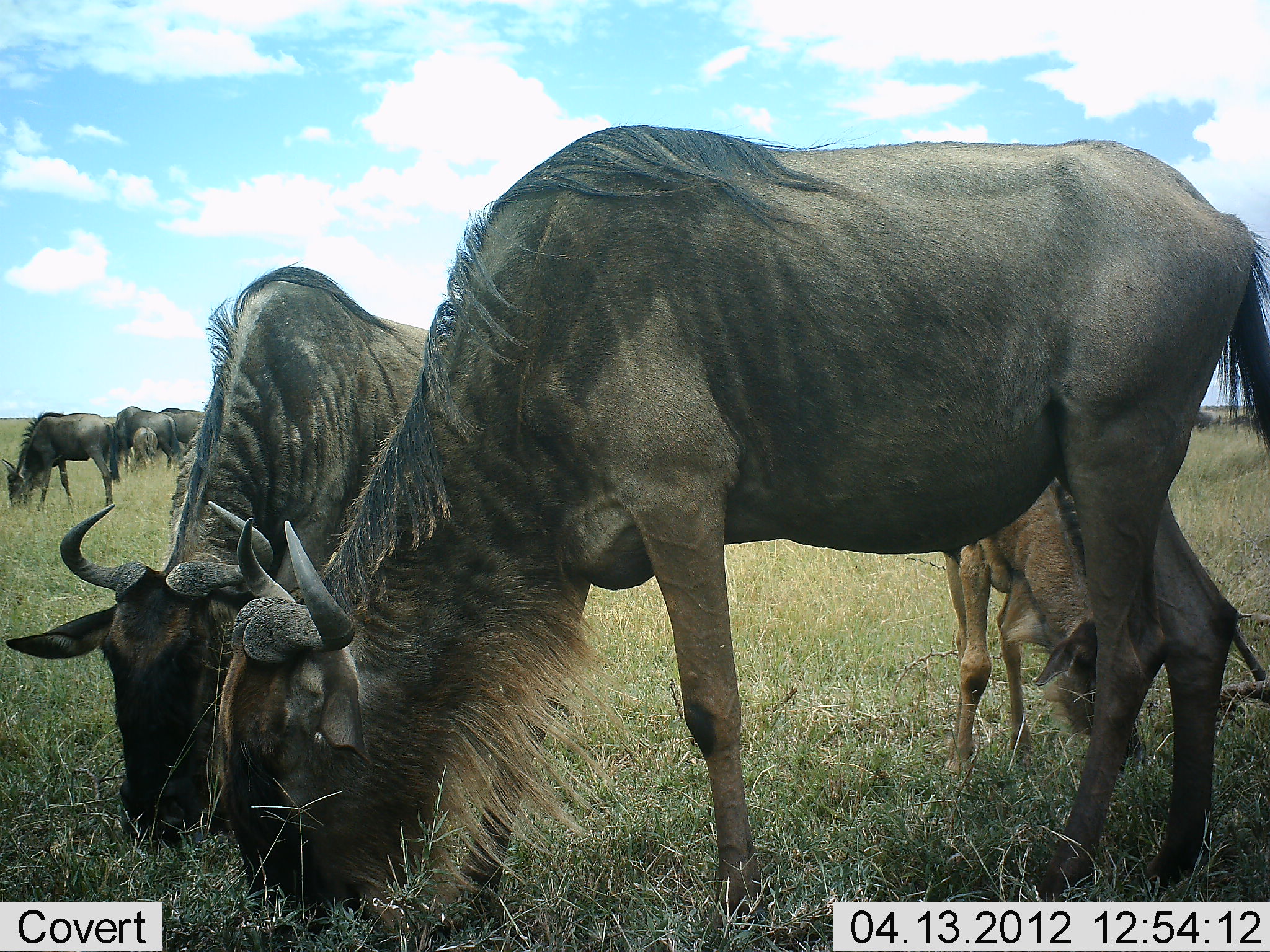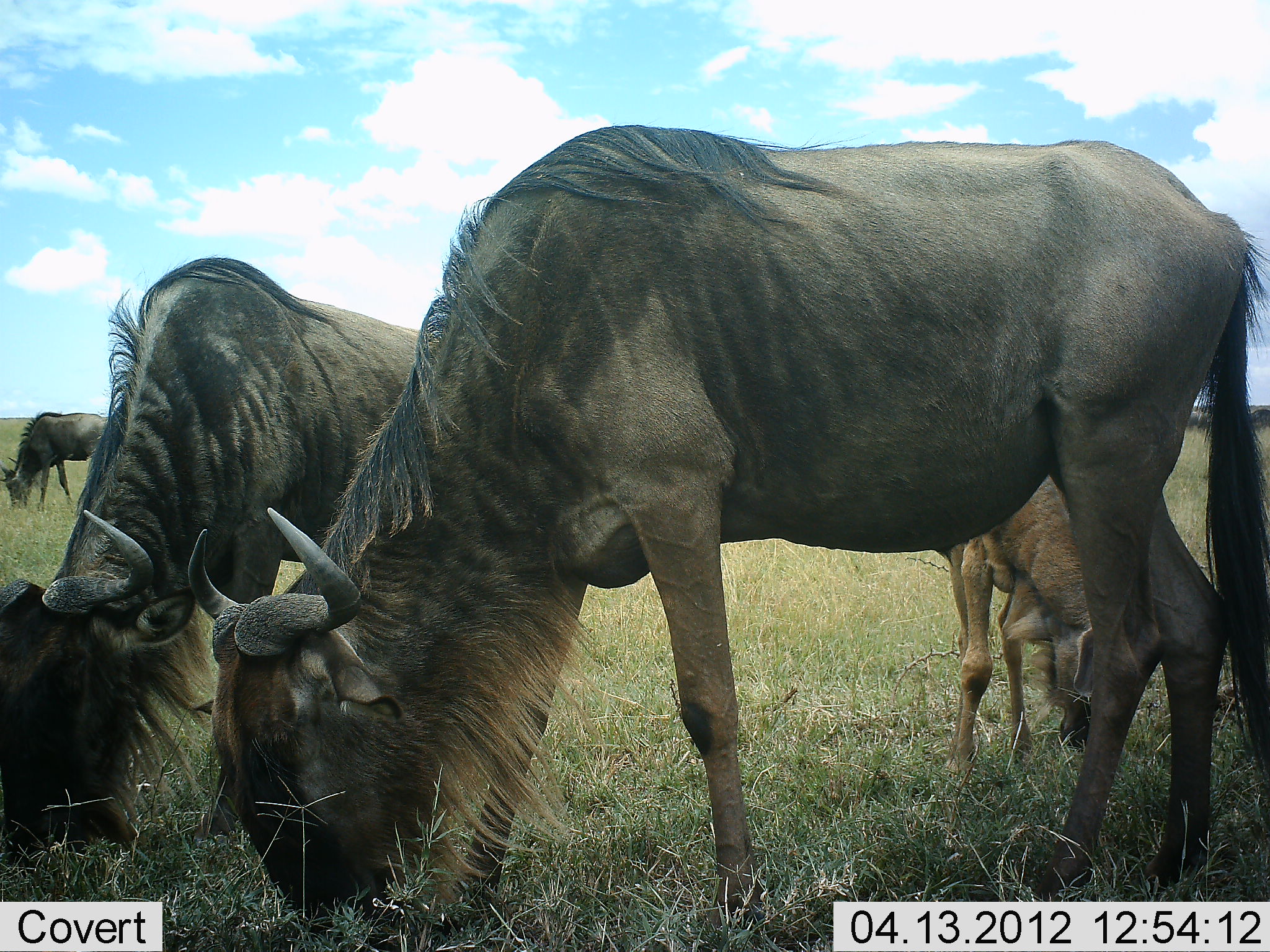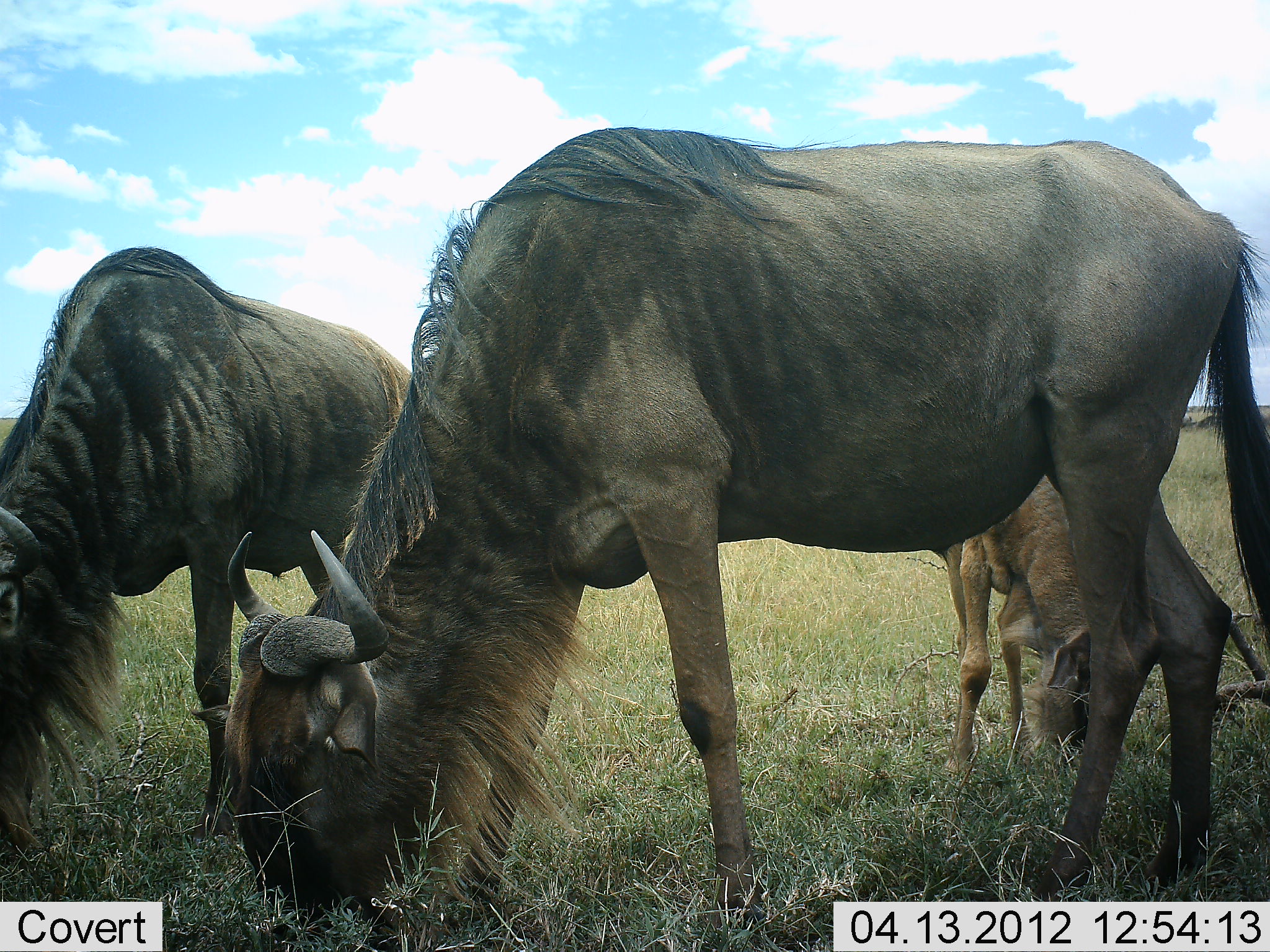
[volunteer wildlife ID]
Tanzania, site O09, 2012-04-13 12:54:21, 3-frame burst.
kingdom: Animalia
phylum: Chordata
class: Mammalia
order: Artiodactyla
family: Bovidae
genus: Connochaetes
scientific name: Connochaetes taurinus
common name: blue wildebeest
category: wildebeest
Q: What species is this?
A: Wildebeest (blue wildebeest) (Connochaetes taurinus).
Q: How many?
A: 5.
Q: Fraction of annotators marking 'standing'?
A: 50%.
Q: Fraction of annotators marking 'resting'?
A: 0%.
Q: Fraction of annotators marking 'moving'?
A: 5%.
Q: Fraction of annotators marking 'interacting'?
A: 0%.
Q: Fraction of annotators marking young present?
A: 85%.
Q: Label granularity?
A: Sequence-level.